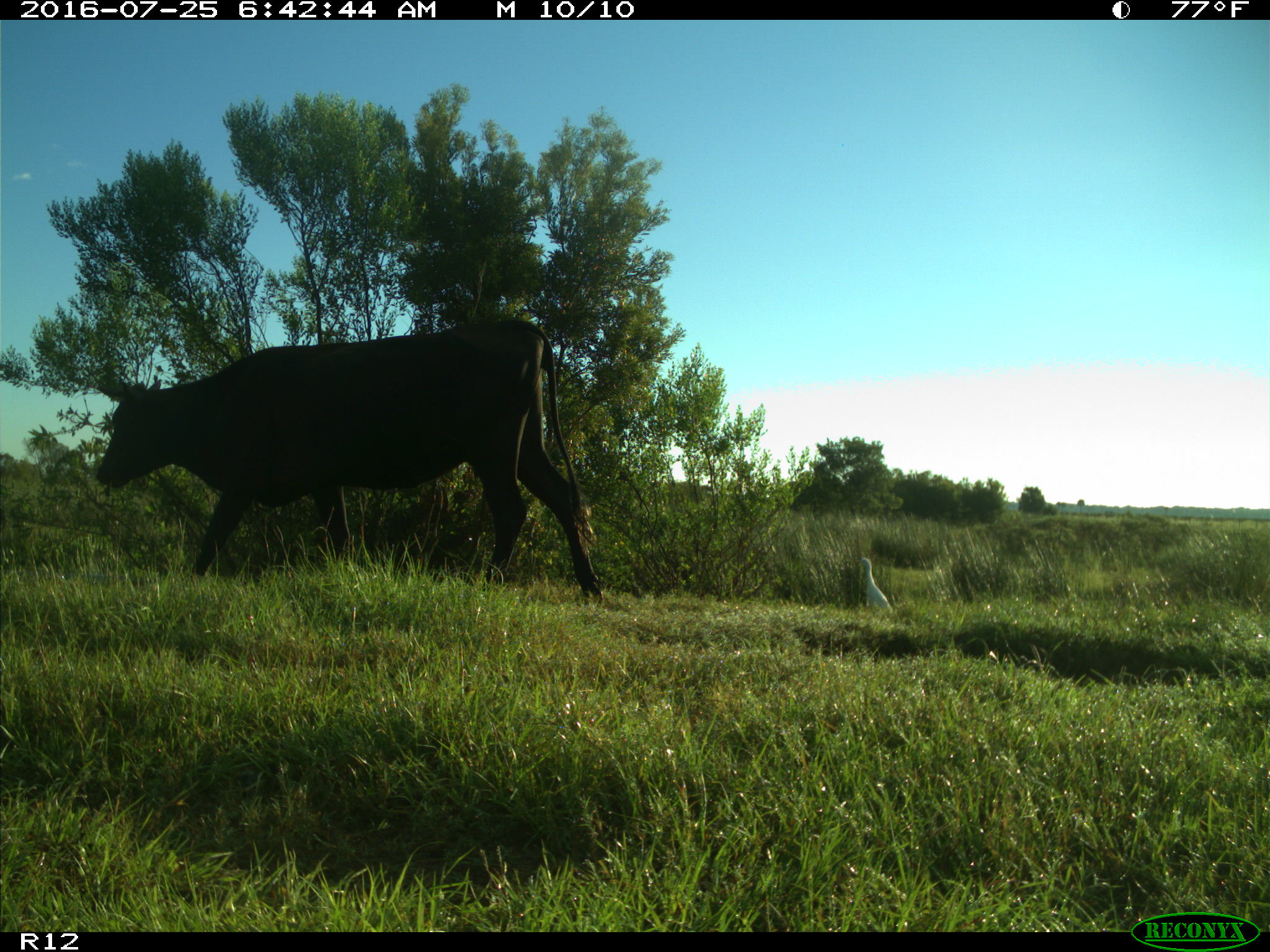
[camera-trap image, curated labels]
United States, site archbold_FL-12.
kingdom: Animalia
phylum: Chordata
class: Mammalia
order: Artiodactyla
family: Bovidae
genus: Bos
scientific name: Bos taurus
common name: domestic cow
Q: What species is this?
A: Bos taurus (domestic cow).